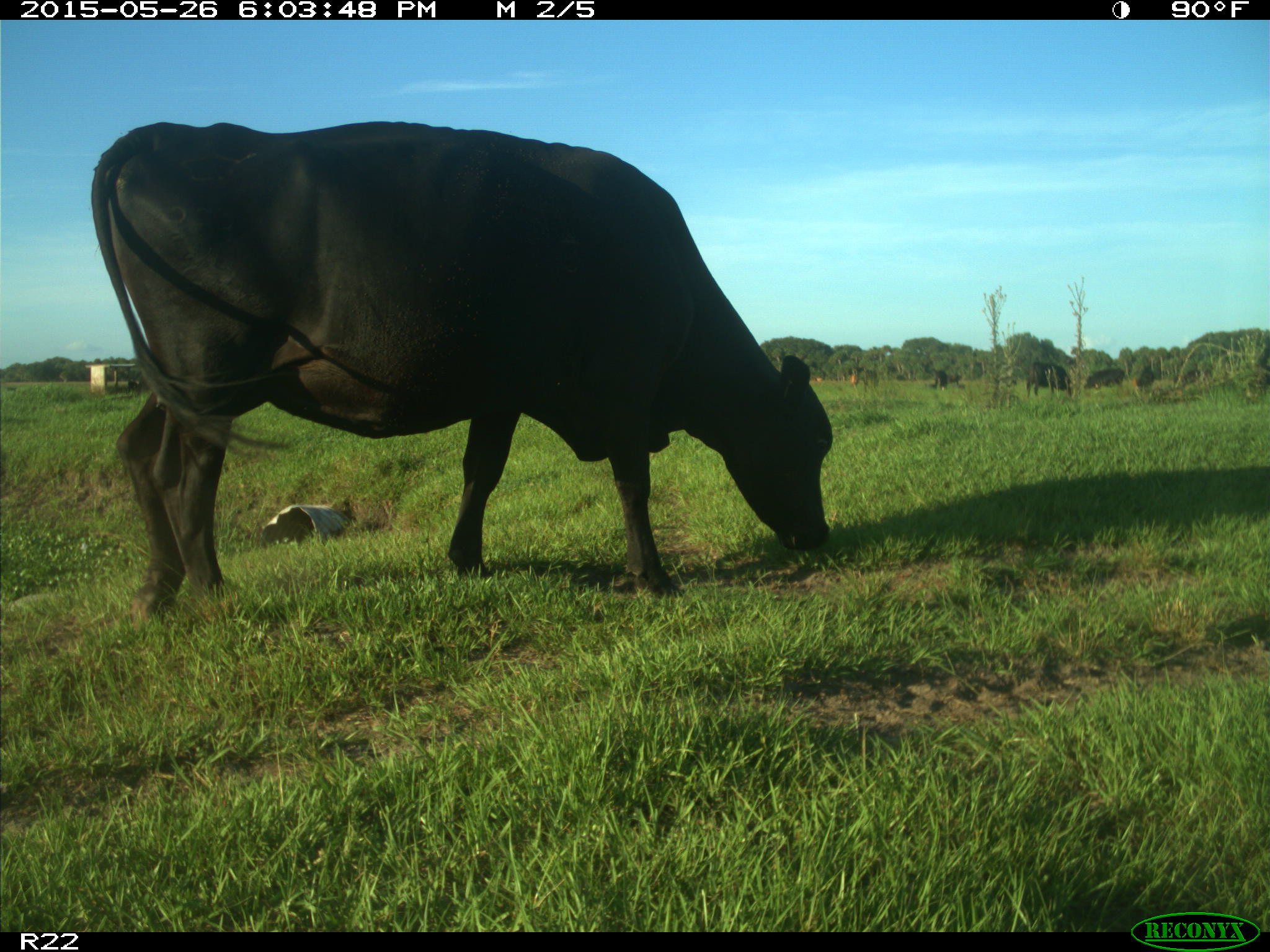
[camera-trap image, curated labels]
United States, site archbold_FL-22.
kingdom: Animalia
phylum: Chordata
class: Mammalia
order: Artiodactyla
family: Bovidae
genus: Bos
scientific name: Bos taurus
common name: domestic cow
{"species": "Bos taurus (domestic cow)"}